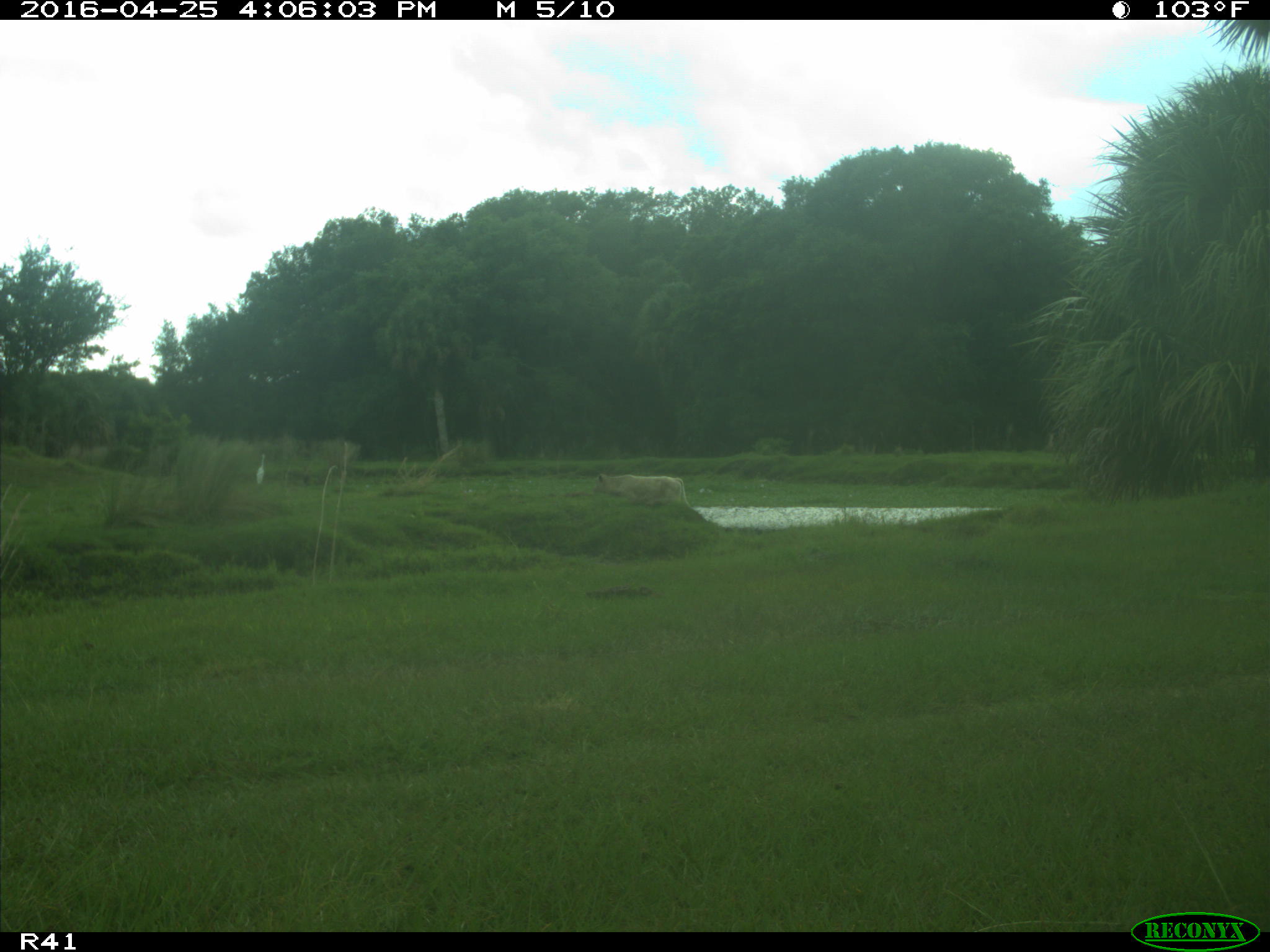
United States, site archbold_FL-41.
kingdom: Animalia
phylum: Chordata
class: Mammalia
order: Artiodactyla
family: Bovidae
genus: Bos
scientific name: Bos taurus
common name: domestic cow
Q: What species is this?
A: Bos taurus (domestic cow).